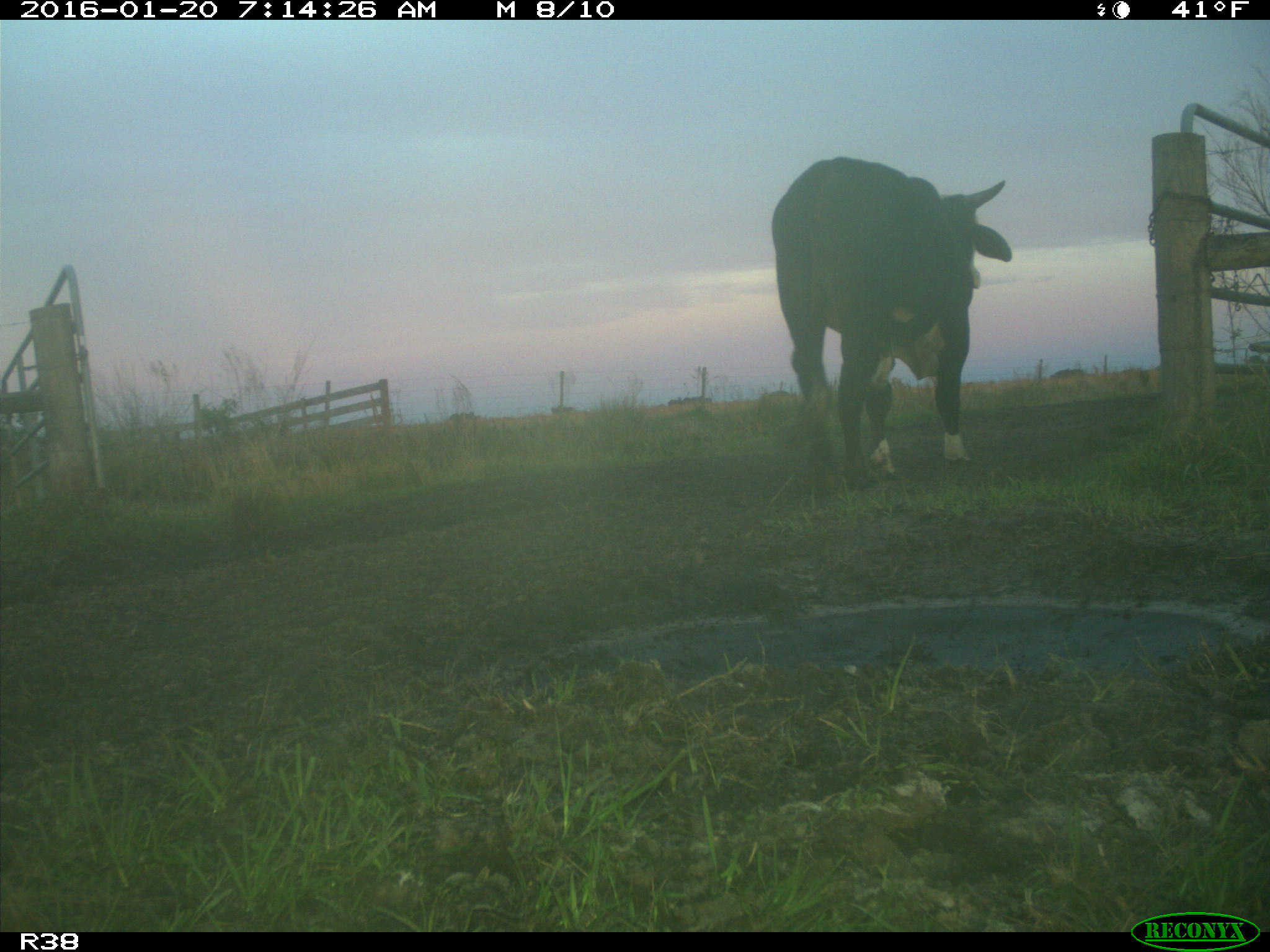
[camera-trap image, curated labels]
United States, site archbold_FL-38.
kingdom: Animalia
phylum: Chordata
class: Mammalia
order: Artiodactyla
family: Bovidae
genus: Bos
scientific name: Bos taurus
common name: domestic cow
Bos taurus (domestic cow).